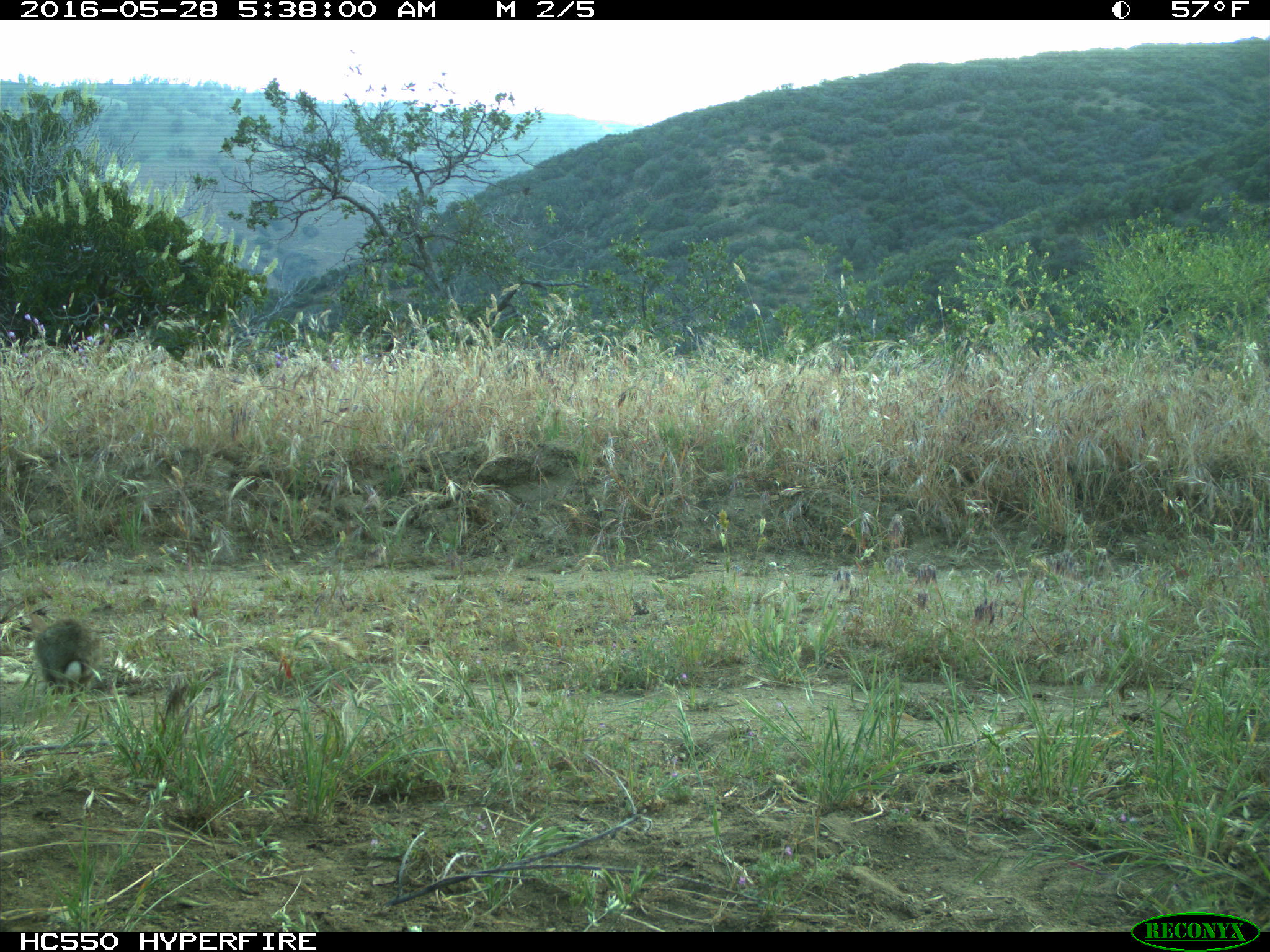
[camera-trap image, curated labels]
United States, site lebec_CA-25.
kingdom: Animalia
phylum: Chordata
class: Mammalia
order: Lagomorpha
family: Leporidae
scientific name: Leporidae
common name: rabbits and hares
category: unidentified rabbit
Unidentified rabbit (rabbits and hares) (Leporidae).